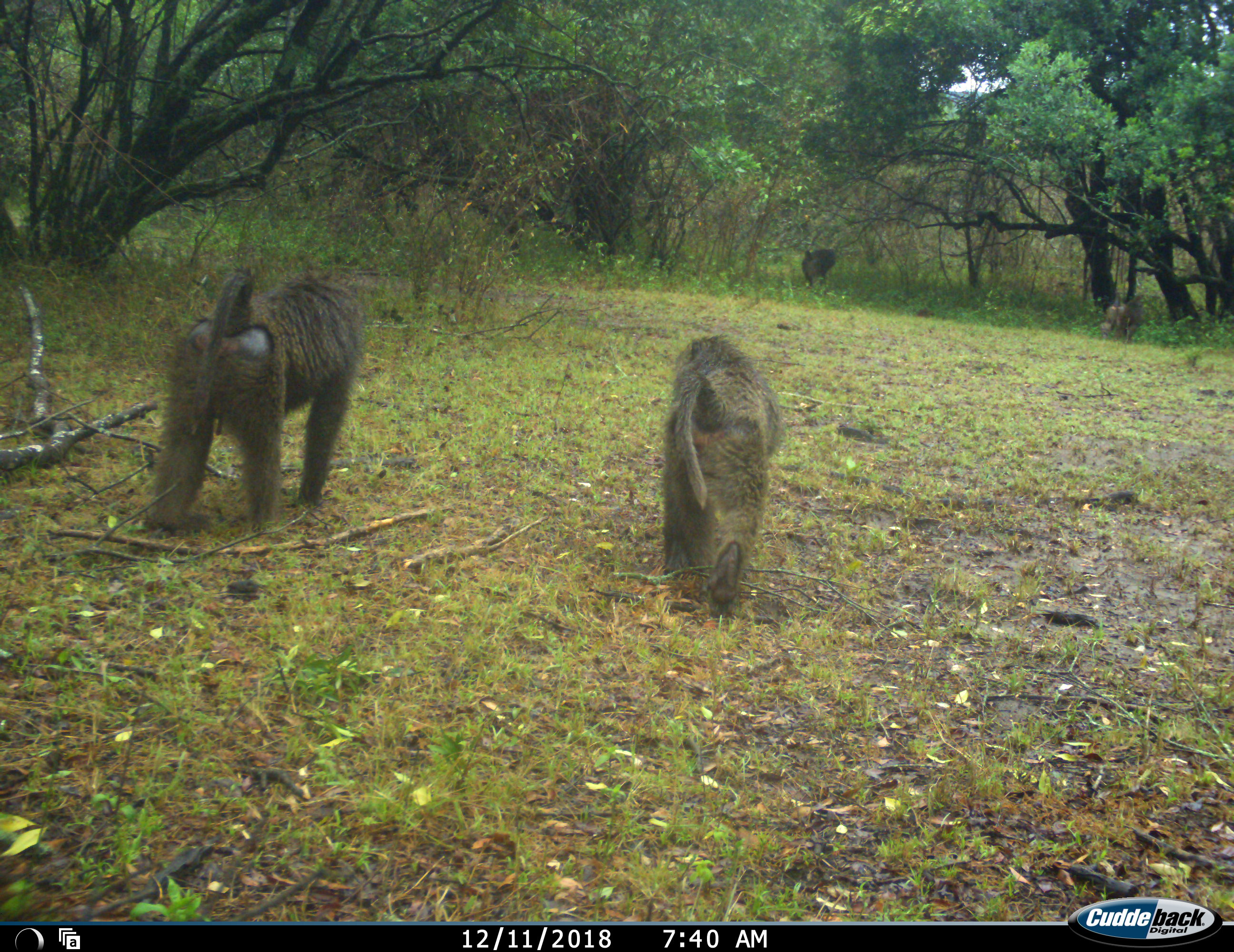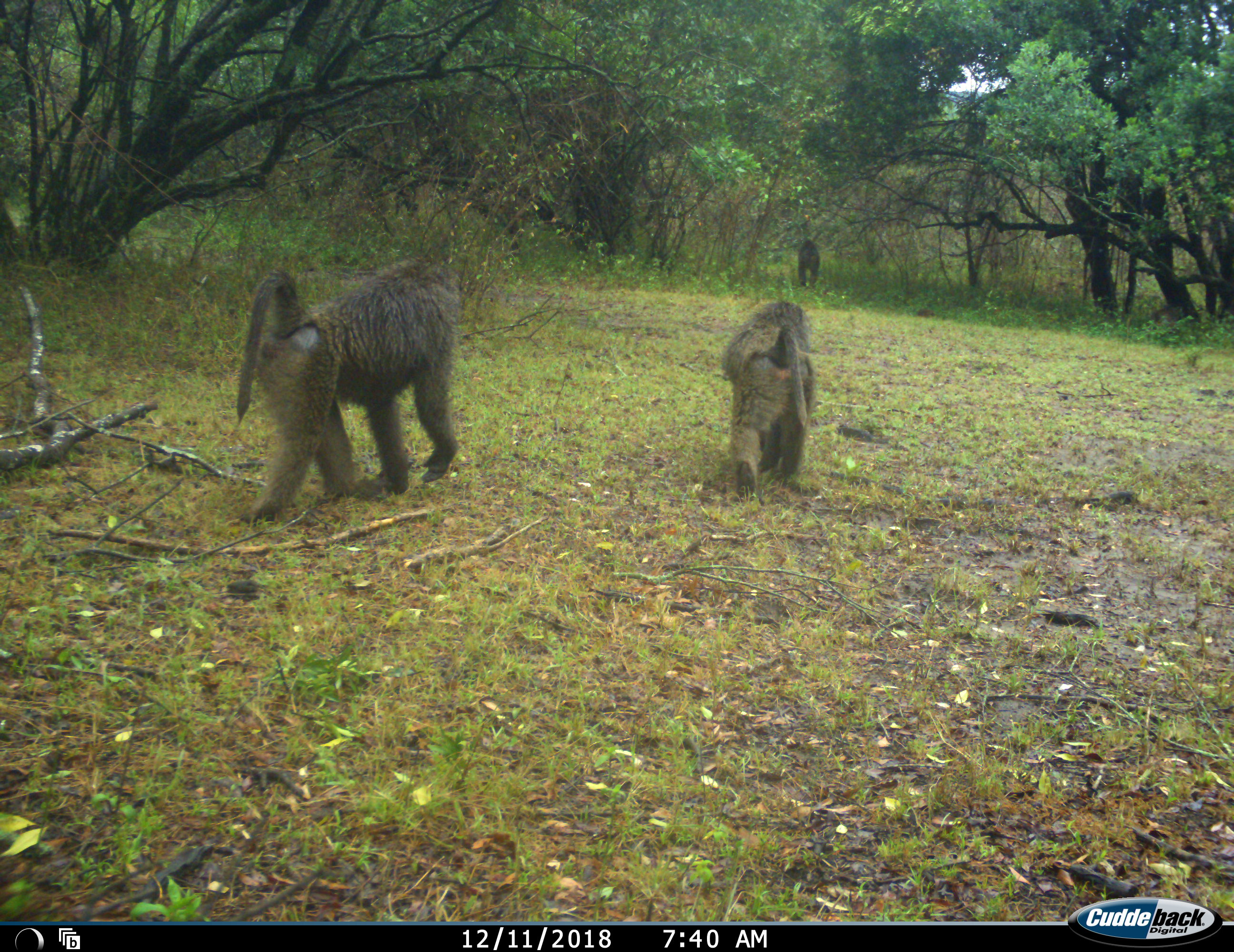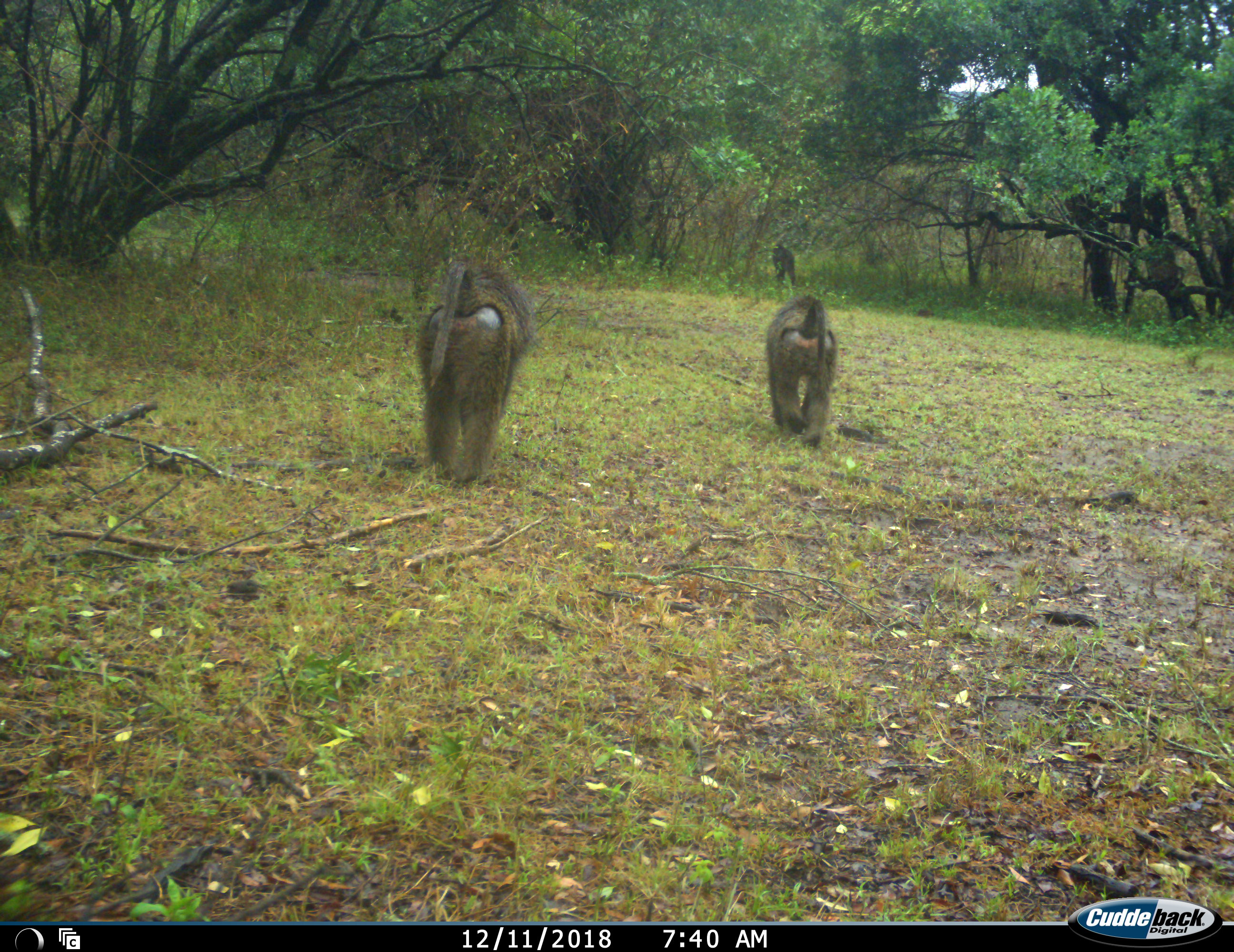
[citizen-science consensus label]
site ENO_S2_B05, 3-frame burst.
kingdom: Animalia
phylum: Chordata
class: Mammalia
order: Primates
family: Cercopithecidae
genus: Papio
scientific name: Papio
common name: baboon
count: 4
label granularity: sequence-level